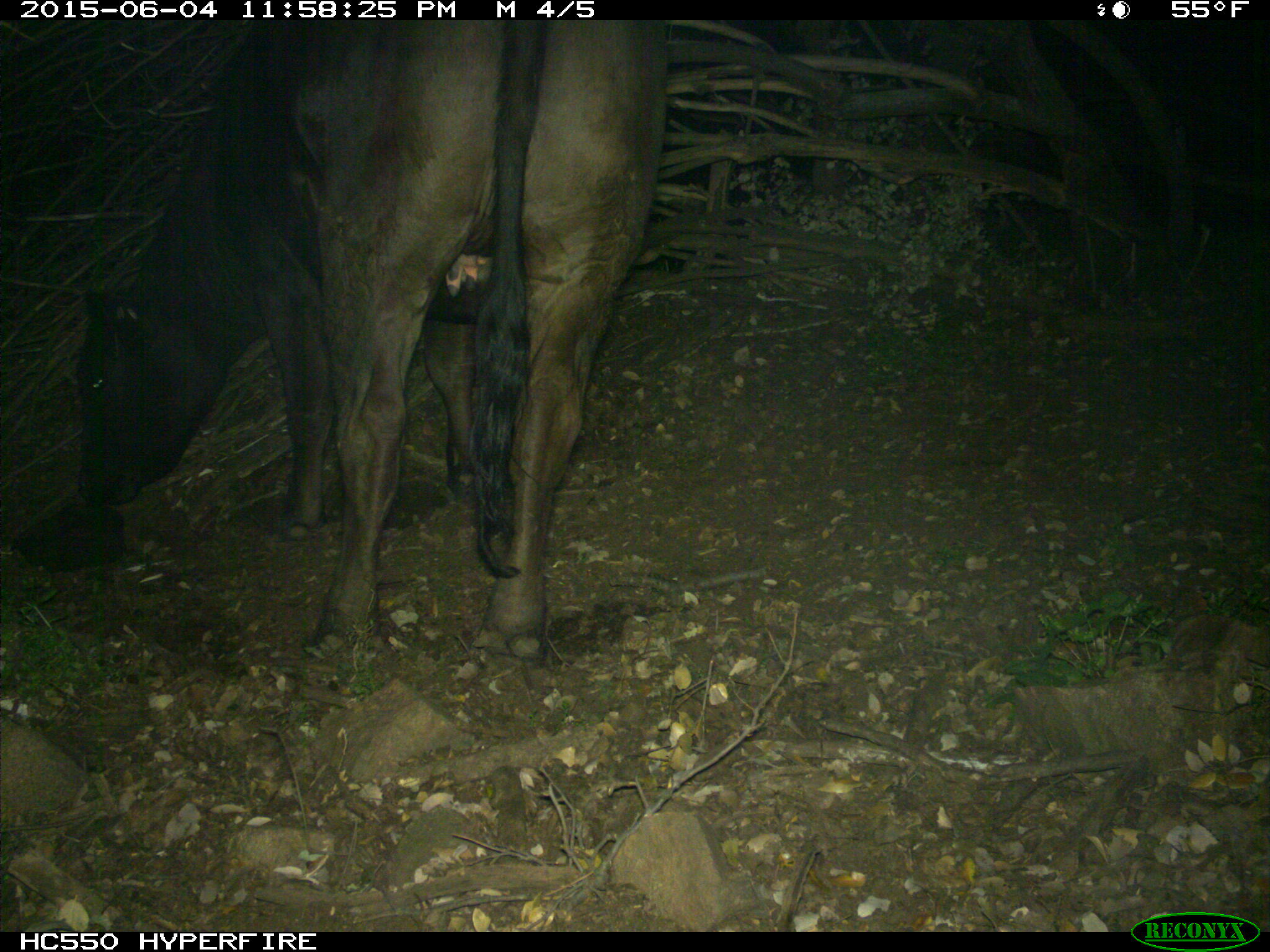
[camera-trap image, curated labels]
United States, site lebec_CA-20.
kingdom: Animalia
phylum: Chordata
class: Mammalia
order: Artiodactyla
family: Bovidae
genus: Bos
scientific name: Bos taurus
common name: domestic cow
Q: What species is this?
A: Bos taurus (domestic cow).